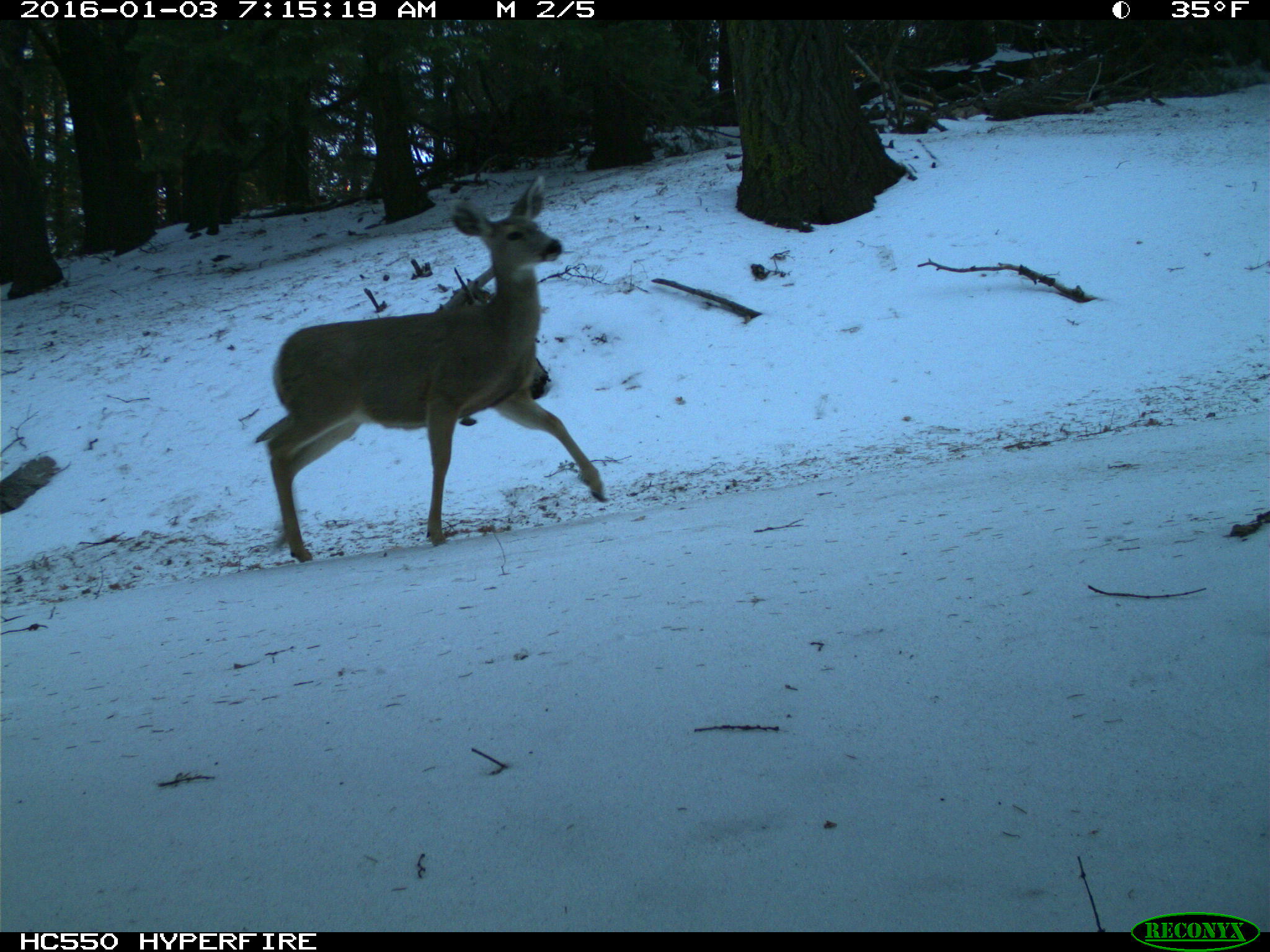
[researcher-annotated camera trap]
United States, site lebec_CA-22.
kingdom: Animalia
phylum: Chordata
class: Mammalia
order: Artiodactyla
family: Cervidae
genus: Odocoileus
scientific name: Odocoileus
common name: deer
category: unidentified deer